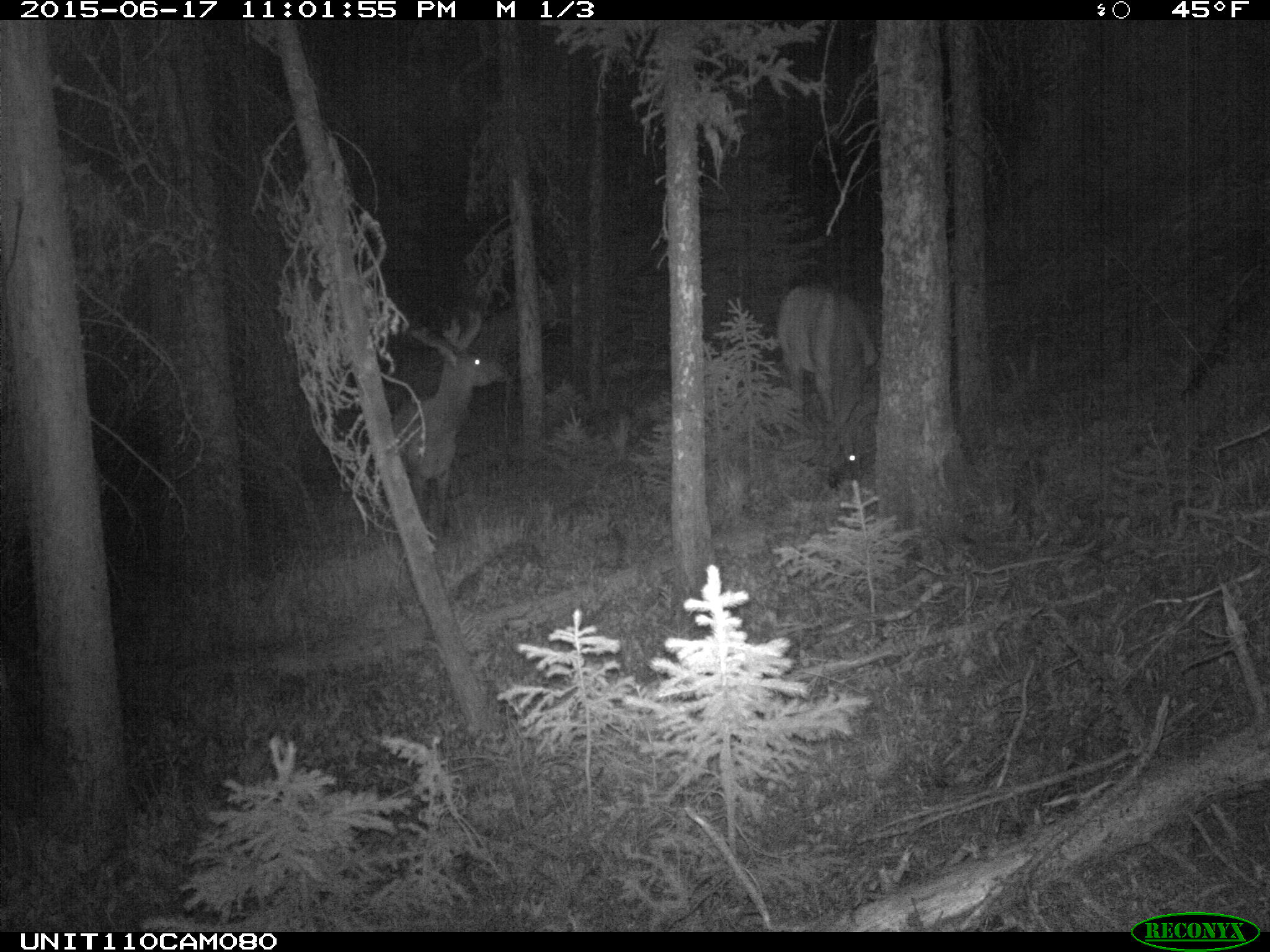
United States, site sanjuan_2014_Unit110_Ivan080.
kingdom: Animalia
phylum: Chordata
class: Mammalia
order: Artiodactyla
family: Cervidae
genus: Cervus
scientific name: Cervus elaphus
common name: red deer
Cervus elaphus (red deer).